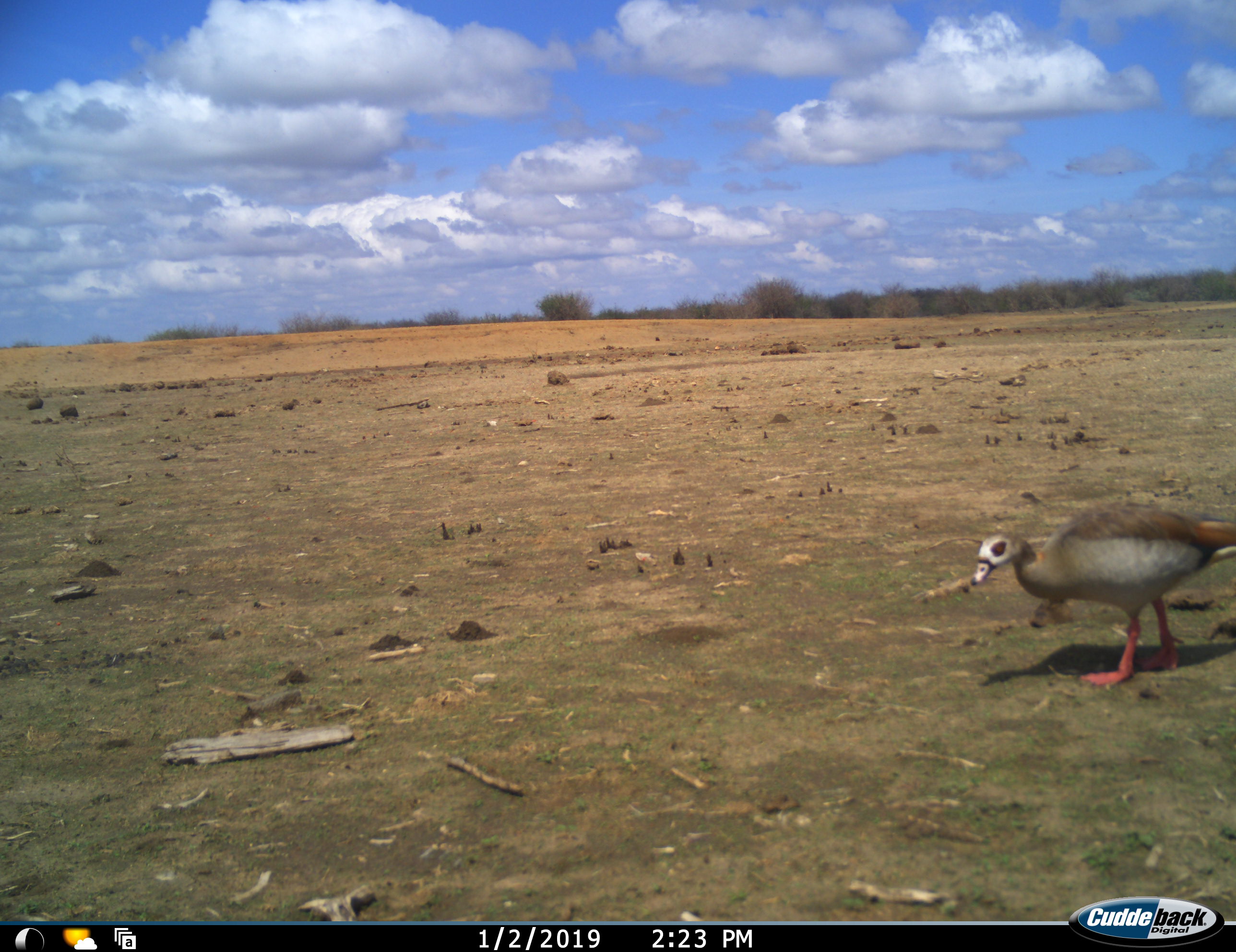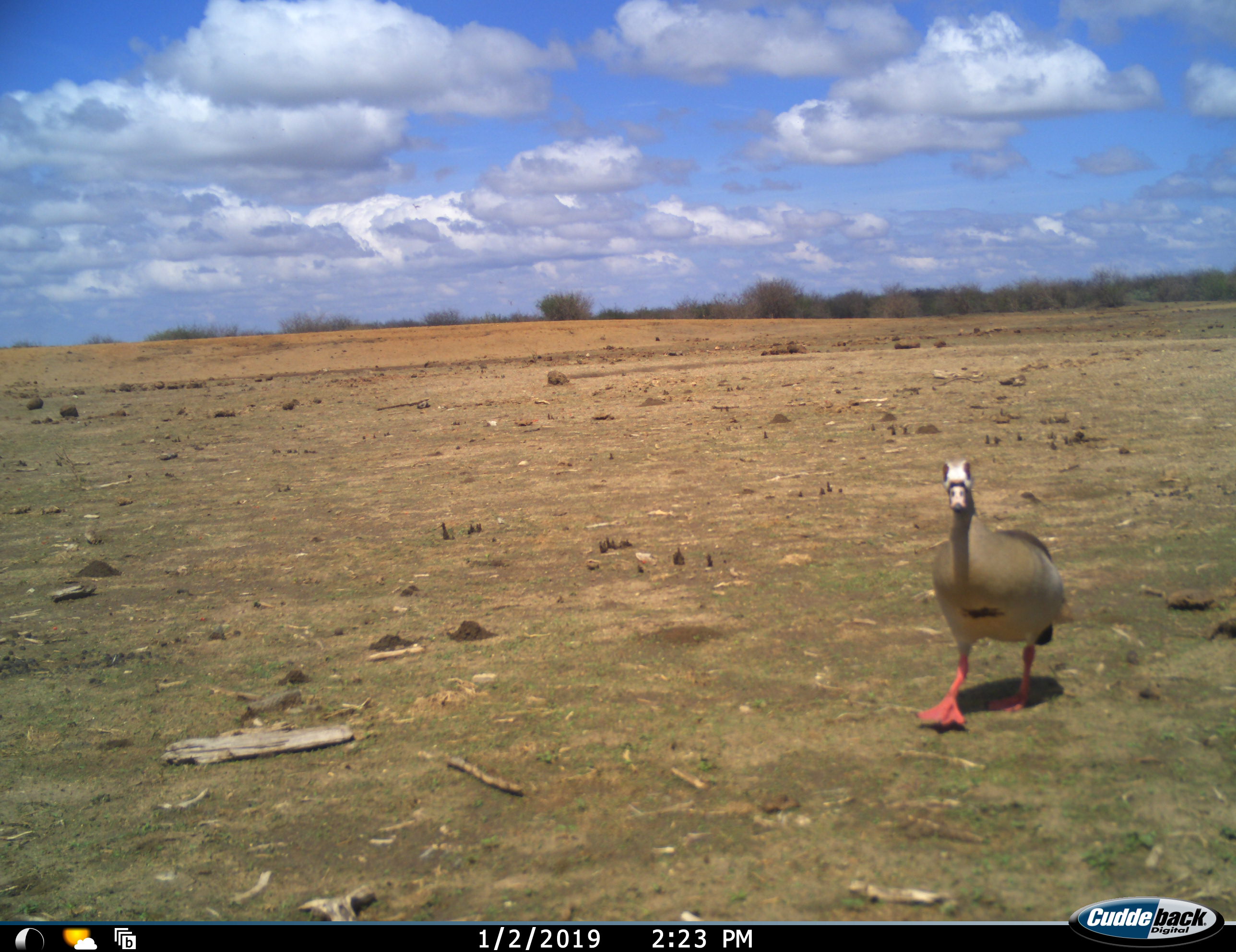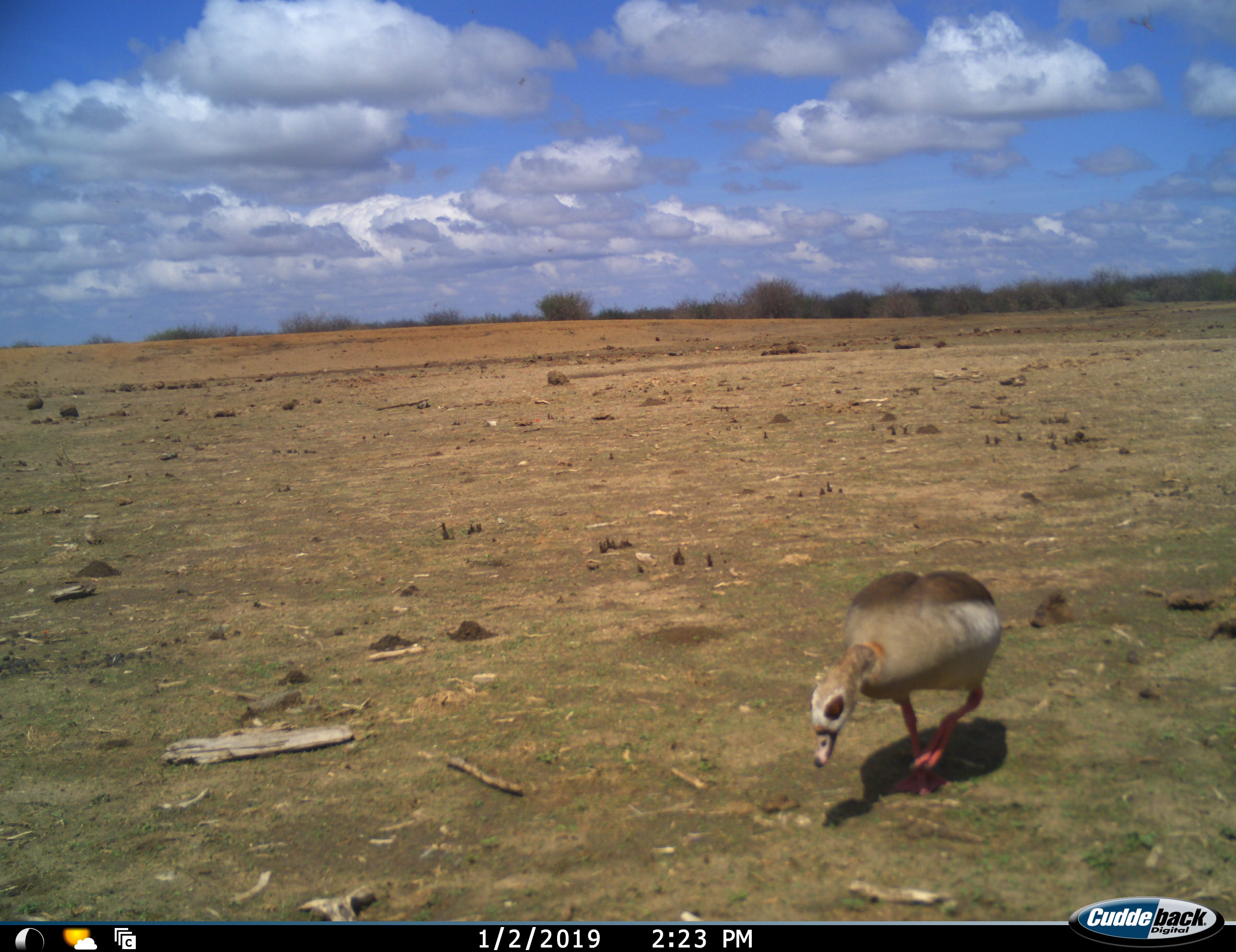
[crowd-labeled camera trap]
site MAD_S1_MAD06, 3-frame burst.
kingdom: Animalia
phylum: Chordata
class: Aves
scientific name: Aves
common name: bird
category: birdother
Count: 1.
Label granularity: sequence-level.